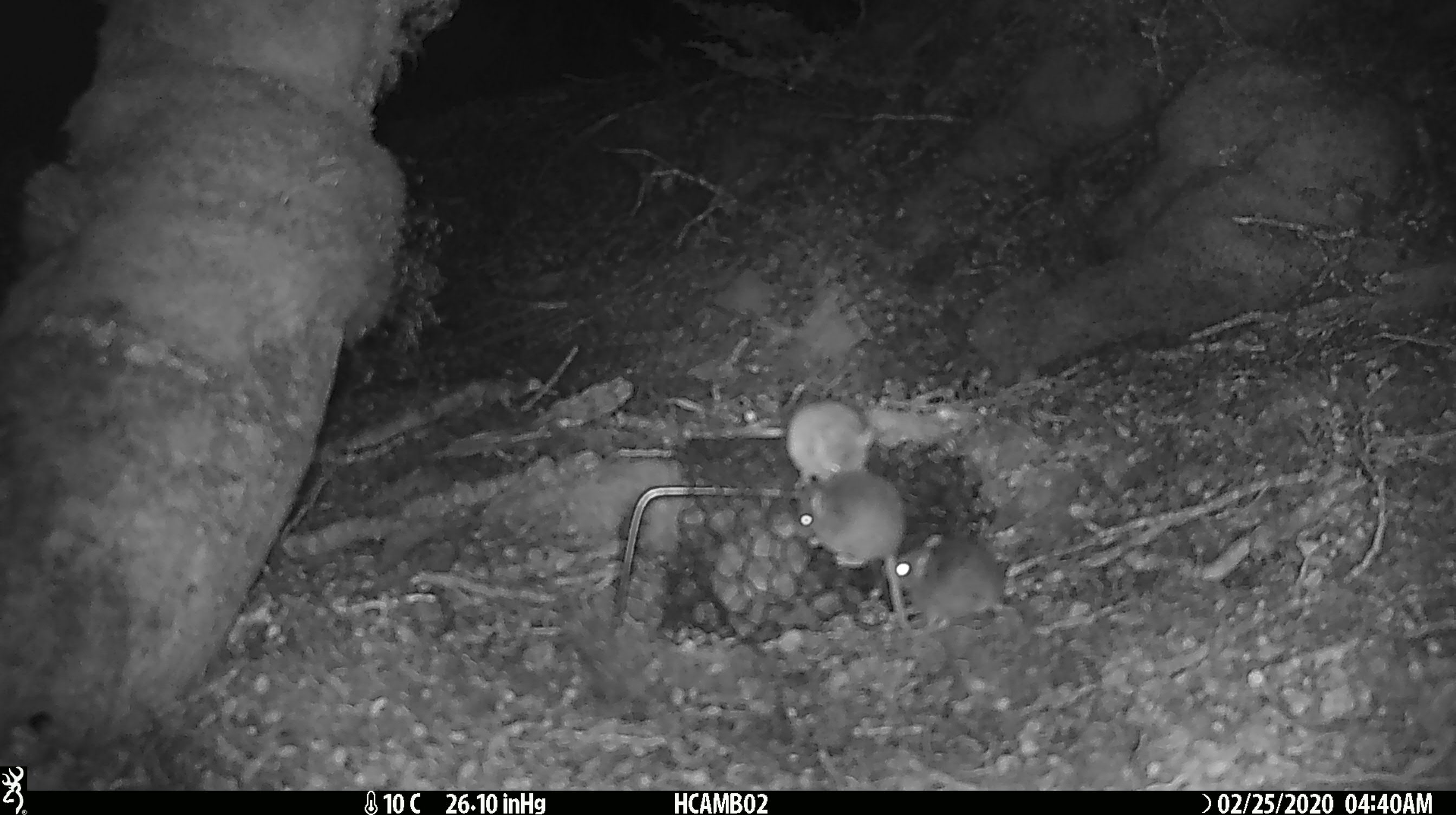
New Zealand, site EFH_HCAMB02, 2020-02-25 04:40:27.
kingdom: Animalia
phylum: Chordata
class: Mammalia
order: Rodentia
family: Muridae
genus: Mus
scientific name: Mus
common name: mouse